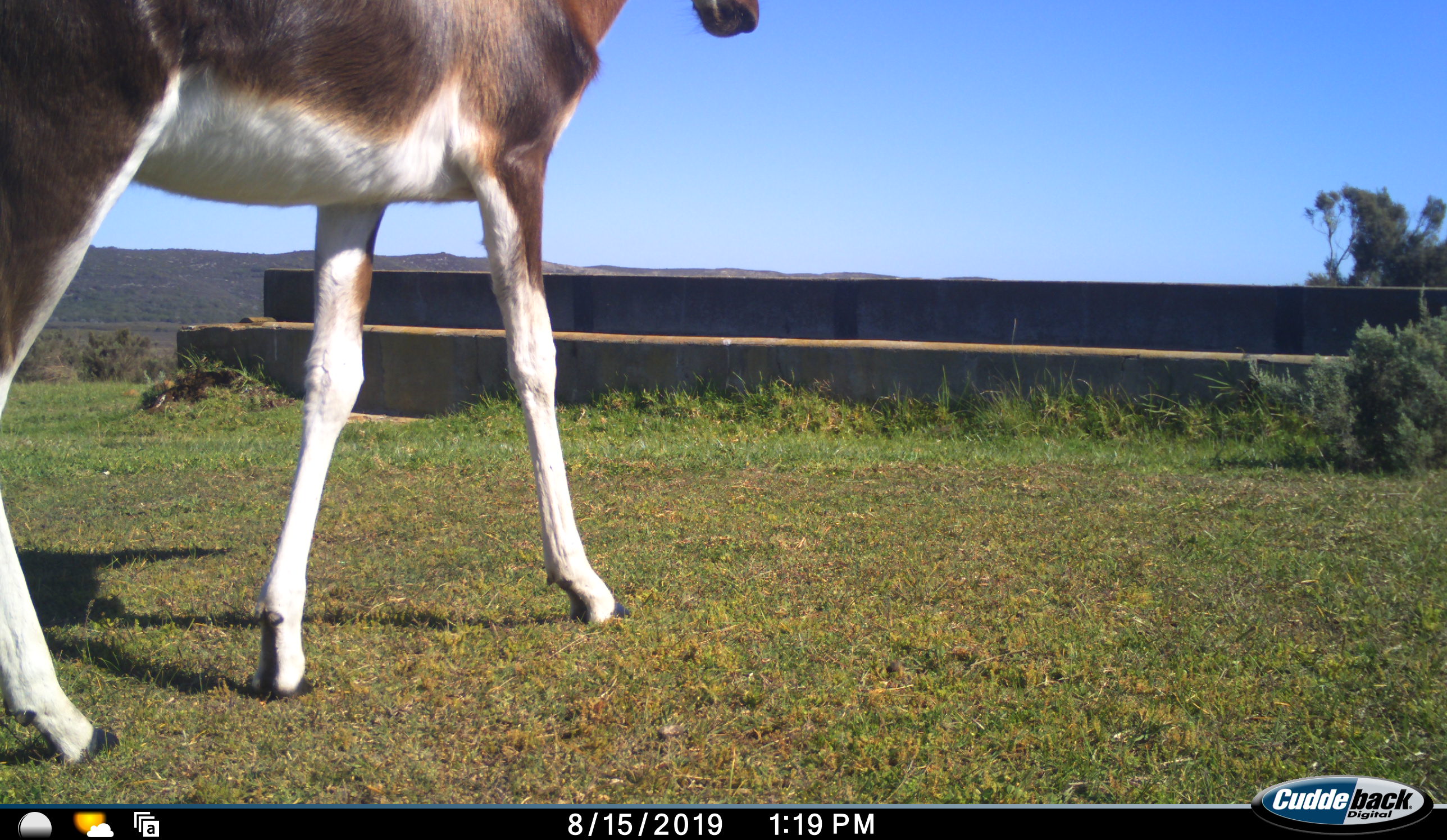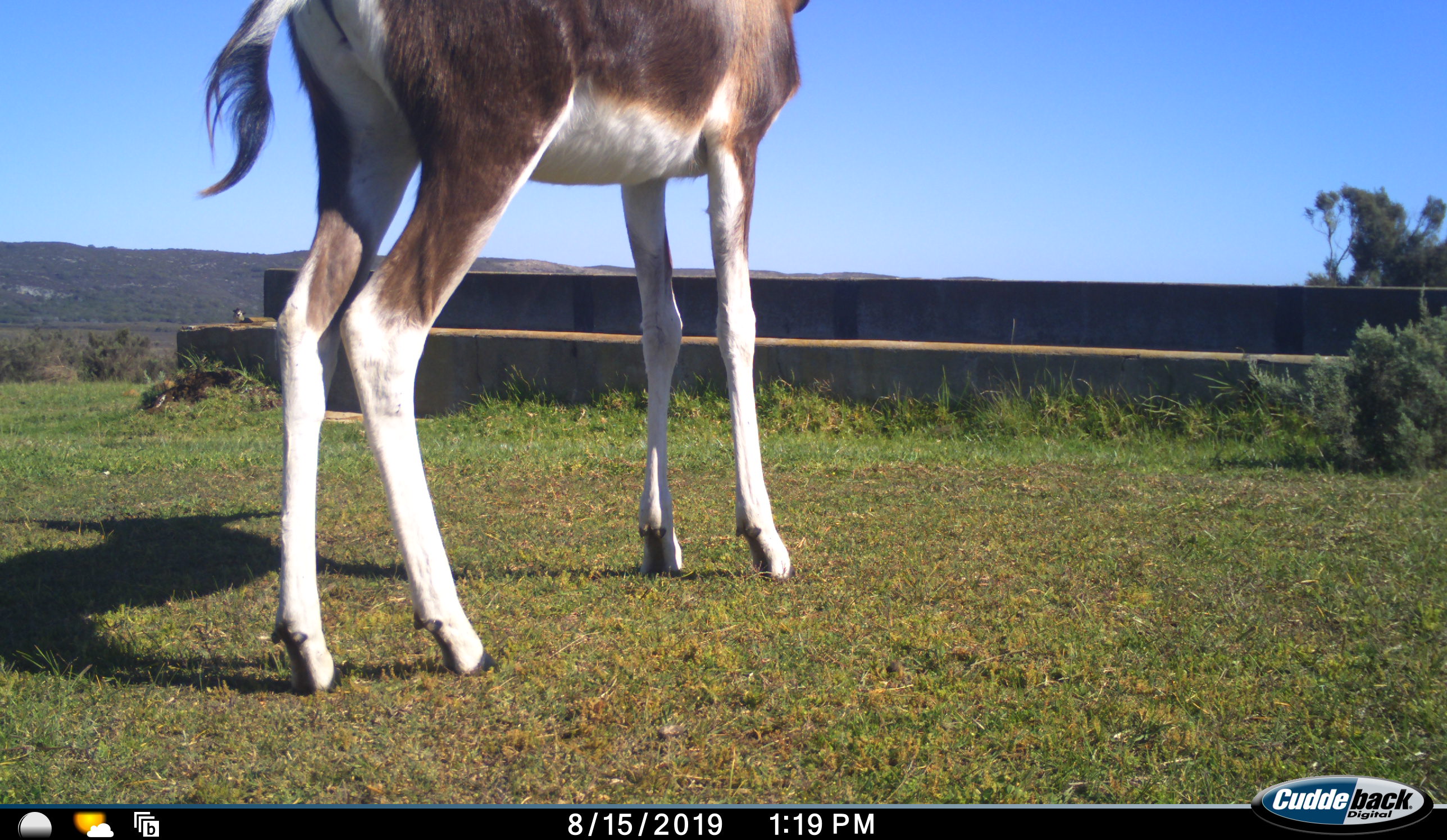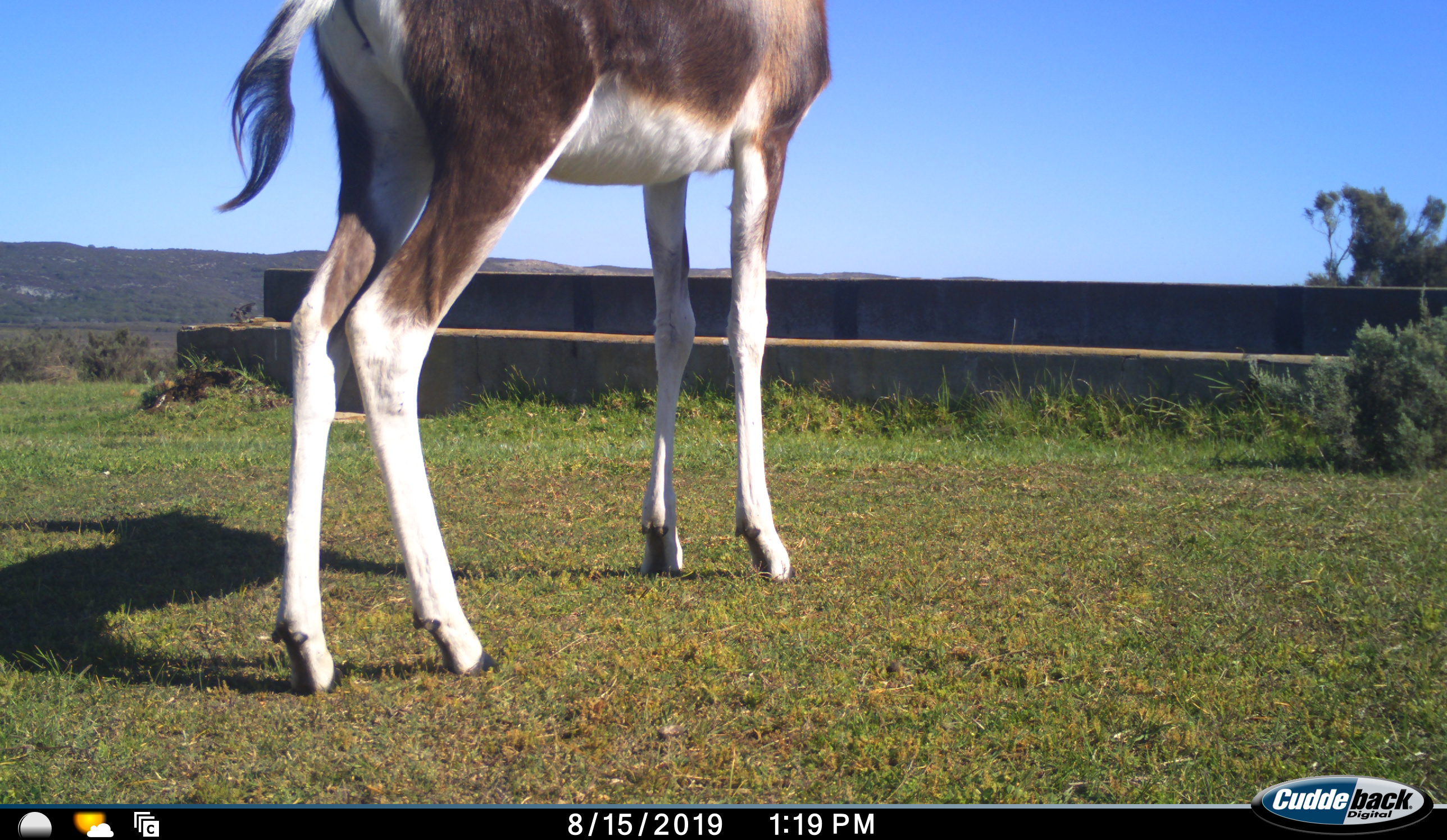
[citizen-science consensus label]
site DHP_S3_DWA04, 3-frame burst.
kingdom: Animalia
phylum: Chordata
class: Mammalia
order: Artiodactyla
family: Bovidae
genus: Damaliscus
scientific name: Damaliscus pygargus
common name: bontebok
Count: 1.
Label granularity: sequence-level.